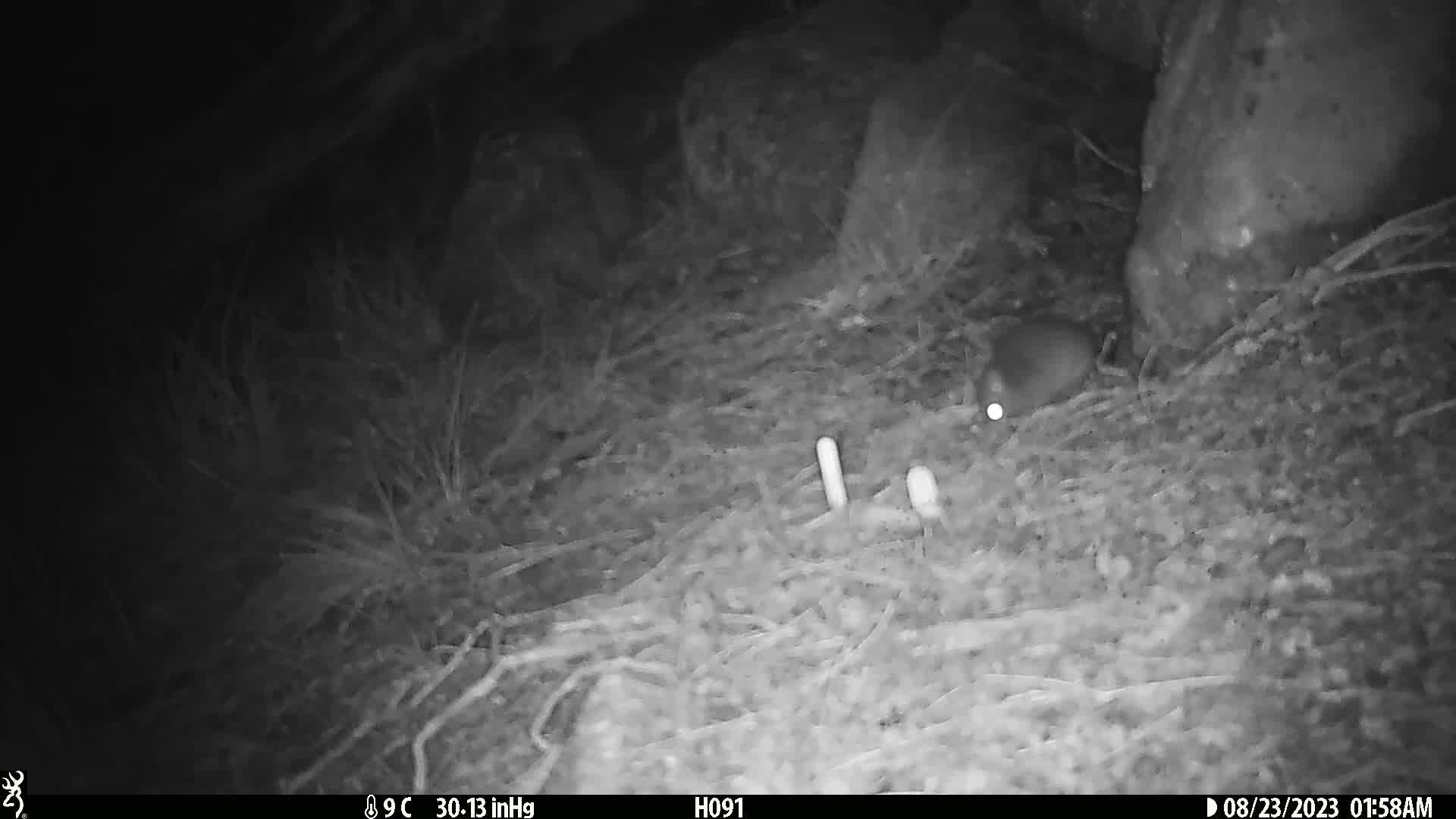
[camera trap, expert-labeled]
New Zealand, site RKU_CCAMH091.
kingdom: Animalia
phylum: Chordata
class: Mammalia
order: Rodentia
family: Muridae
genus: Rattus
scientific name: Rattus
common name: rat